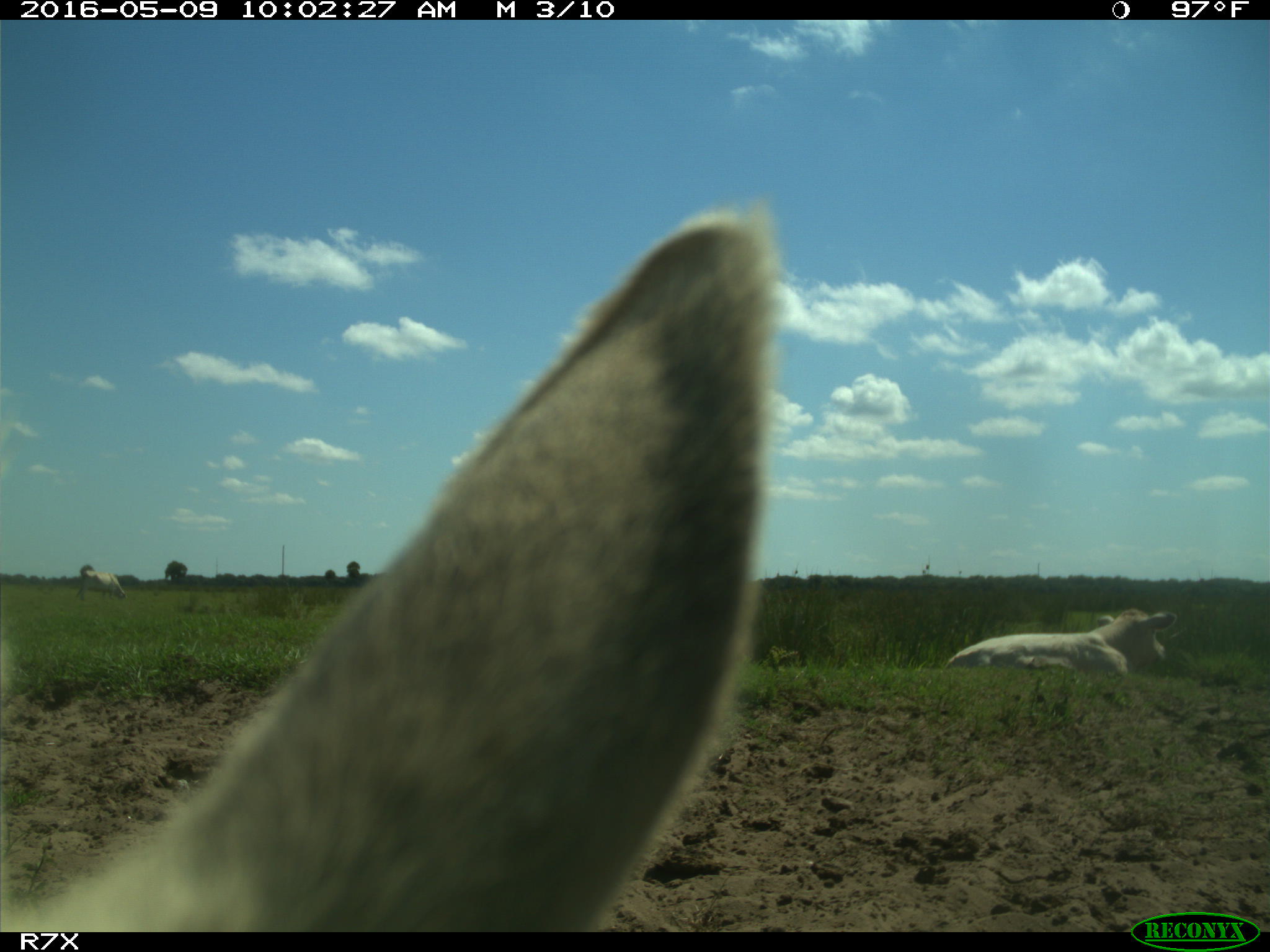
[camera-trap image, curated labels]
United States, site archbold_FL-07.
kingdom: Animalia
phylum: Chordata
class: Mammalia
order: Artiodactyla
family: Bovidae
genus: Bos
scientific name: Bos taurus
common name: domestic cow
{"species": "Bos taurus (domestic cow)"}